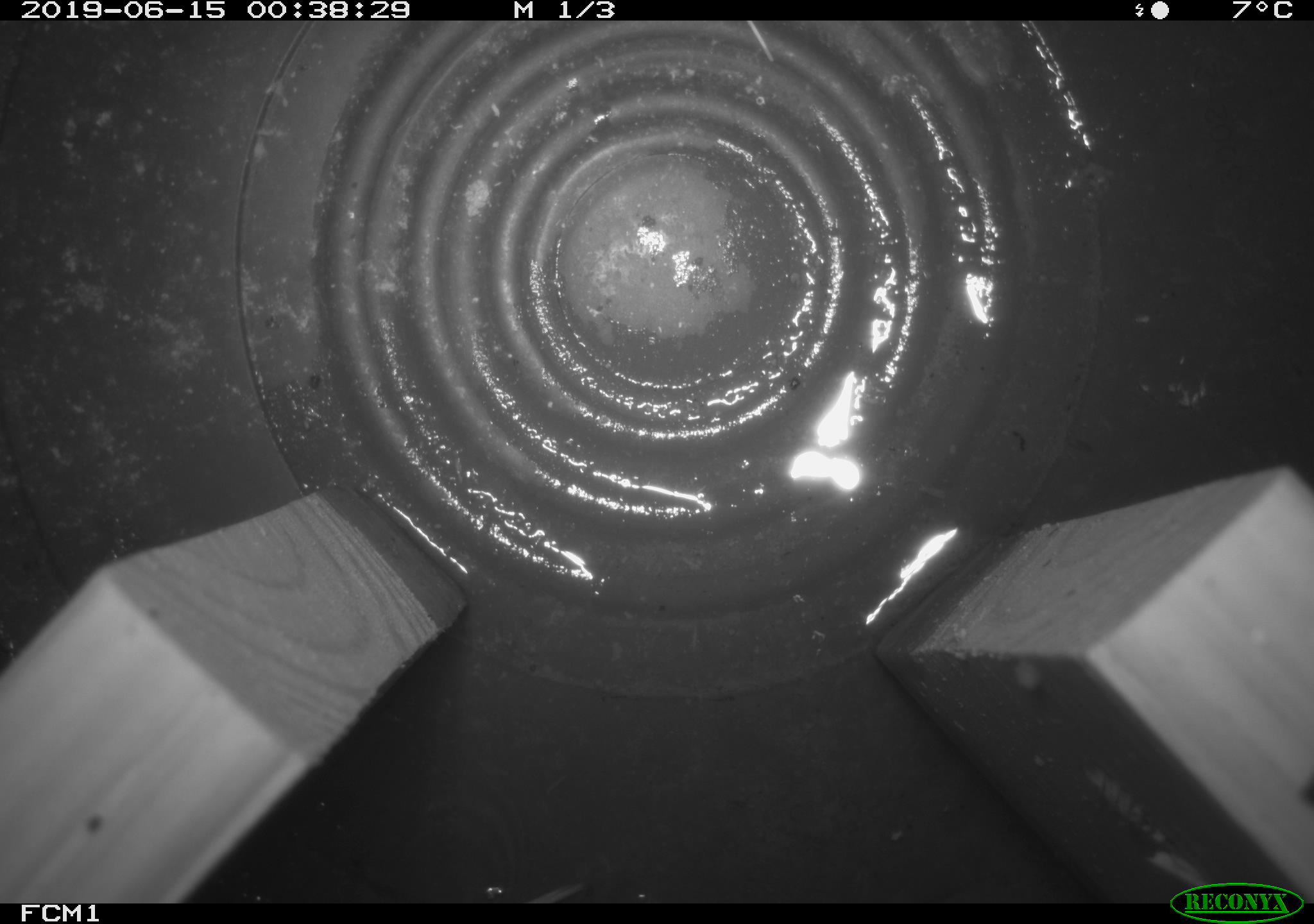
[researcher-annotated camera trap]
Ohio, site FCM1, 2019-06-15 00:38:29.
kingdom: Animalia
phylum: Chordata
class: Mammalia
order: Eulipotyphla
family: Soricidae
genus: Sorex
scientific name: Sorex cinereus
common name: masked shrew